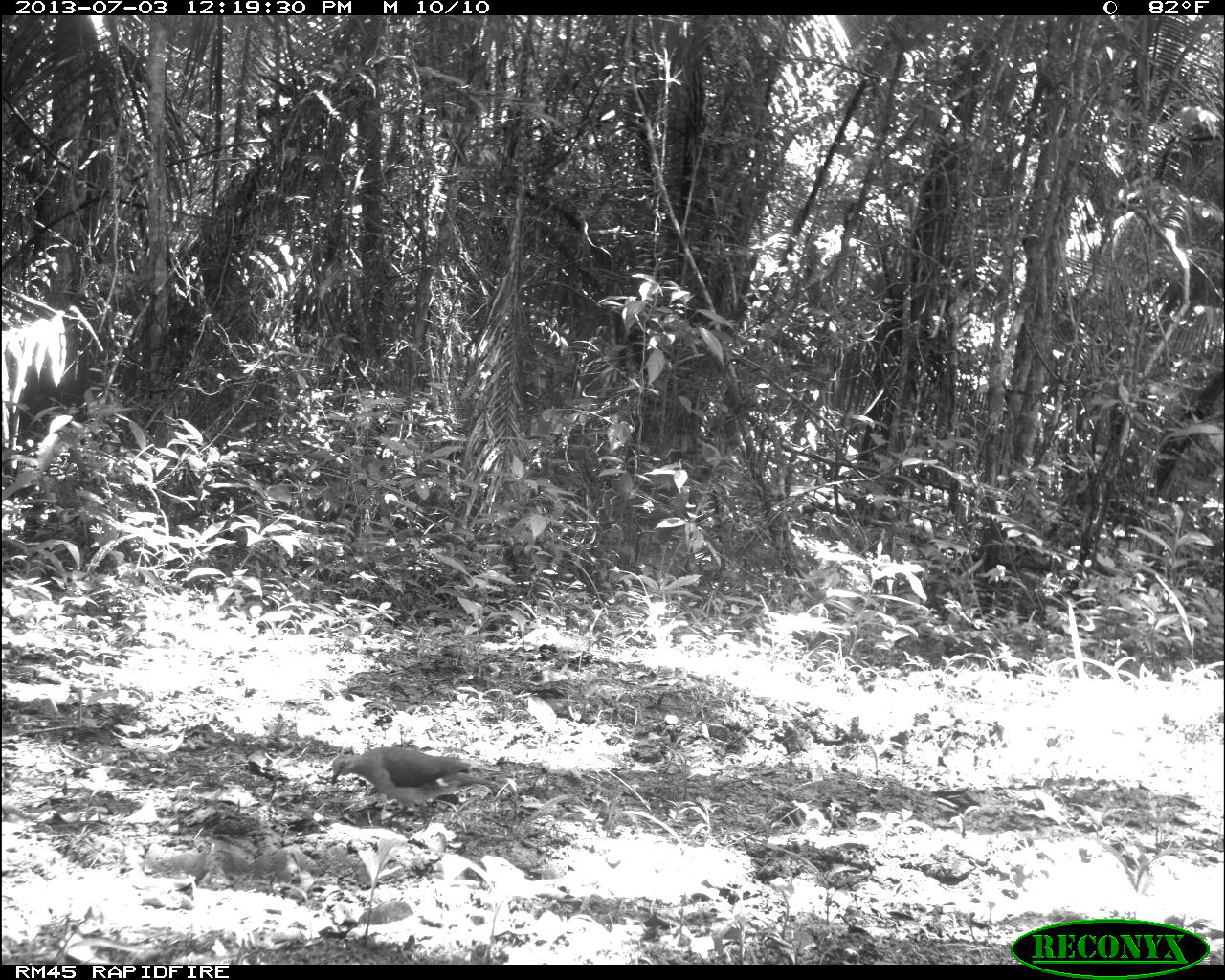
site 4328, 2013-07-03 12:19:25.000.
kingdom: Animalia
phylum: Chordata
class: Aves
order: Columbiformes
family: Columbidae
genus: Leptotila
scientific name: Leptotila plumbeiceps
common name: gray-headed dove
Leptotila plumbeiceps (gray-headed dove), count 1.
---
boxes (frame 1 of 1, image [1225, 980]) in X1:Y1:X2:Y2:
leptotila plumbeiceps: 331:746:495:829